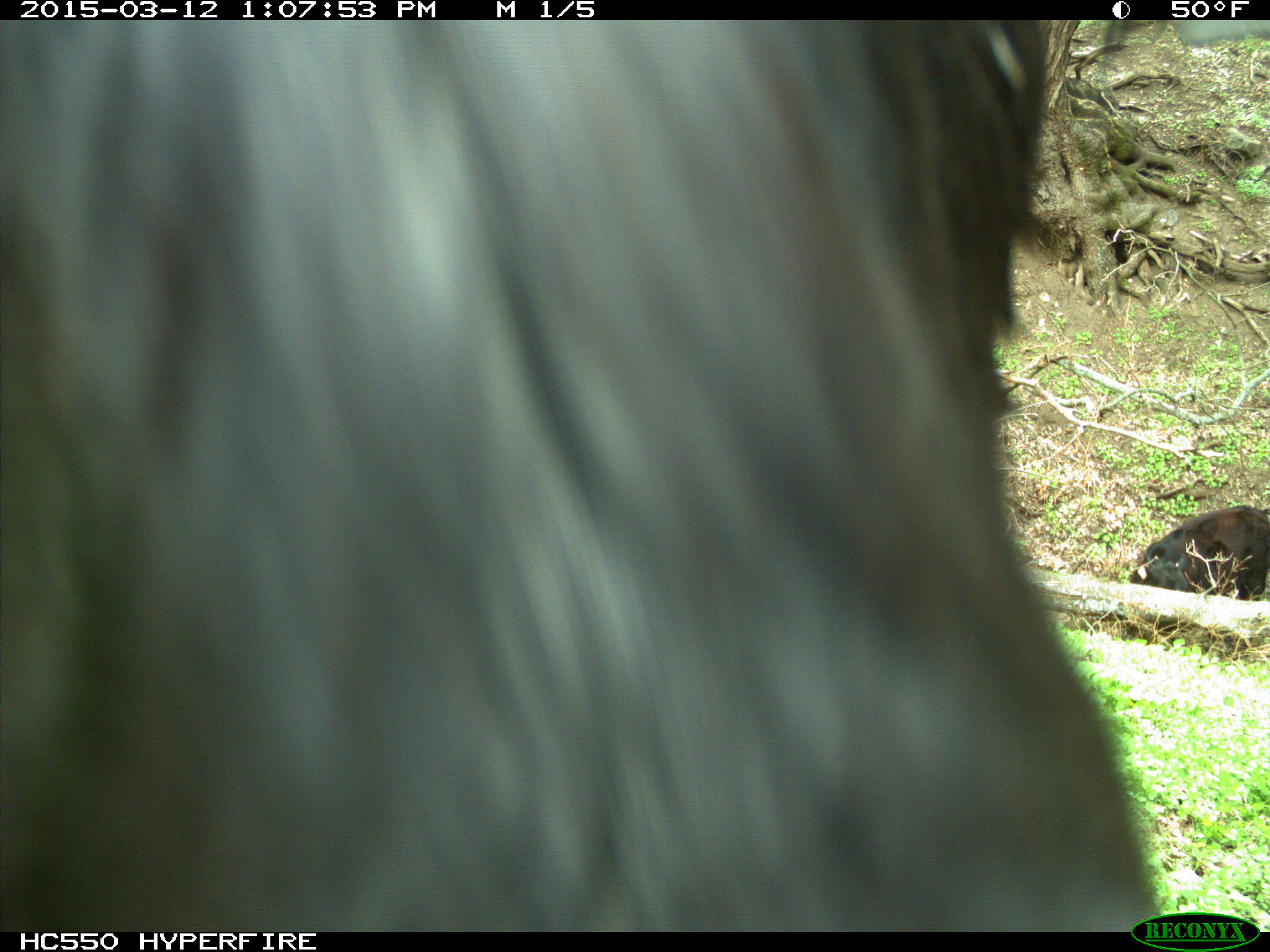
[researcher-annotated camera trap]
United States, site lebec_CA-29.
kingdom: Animalia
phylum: Chordata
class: Mammalia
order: Artiodactyla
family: Bovidae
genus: Bos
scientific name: Bos taurus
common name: domestic cow